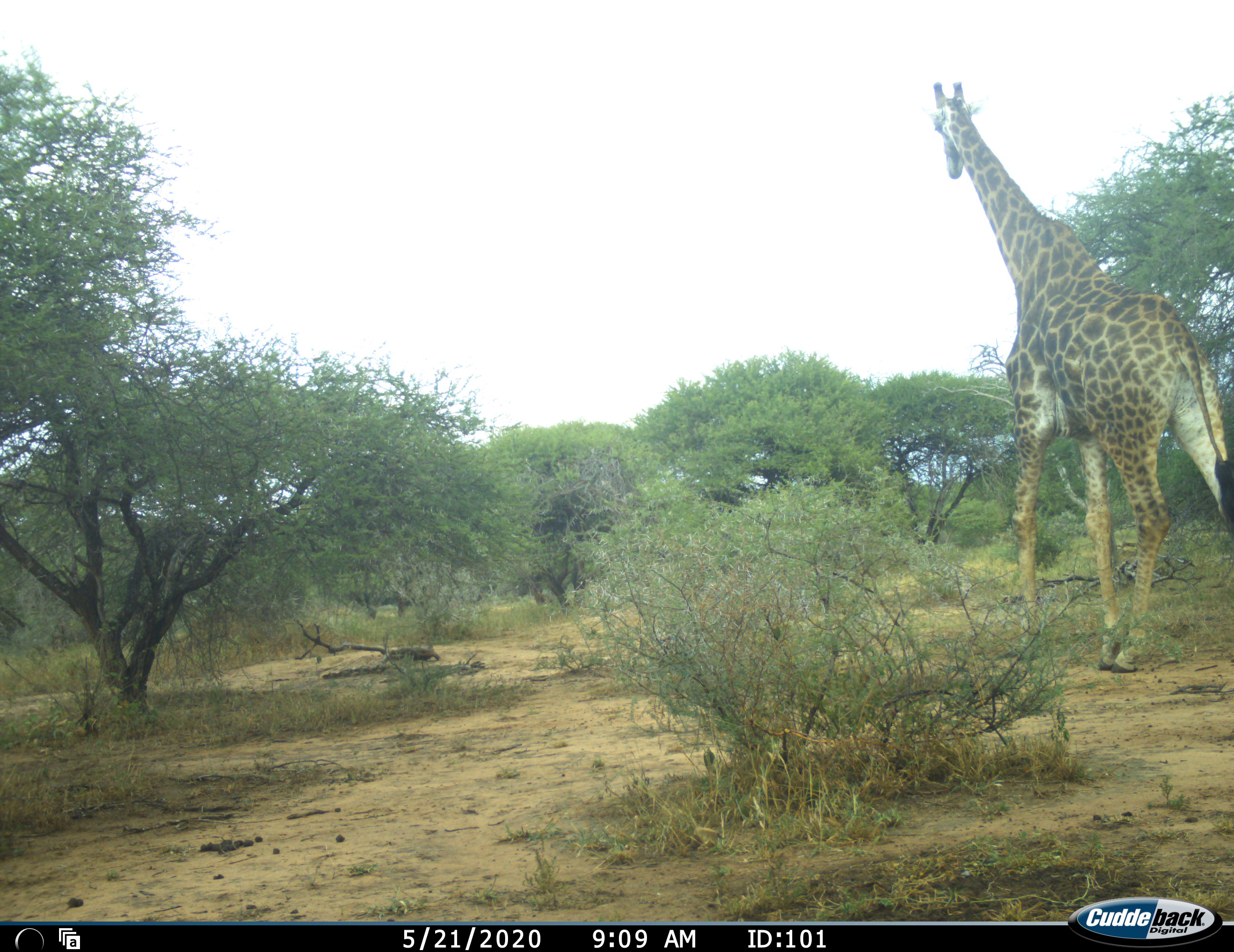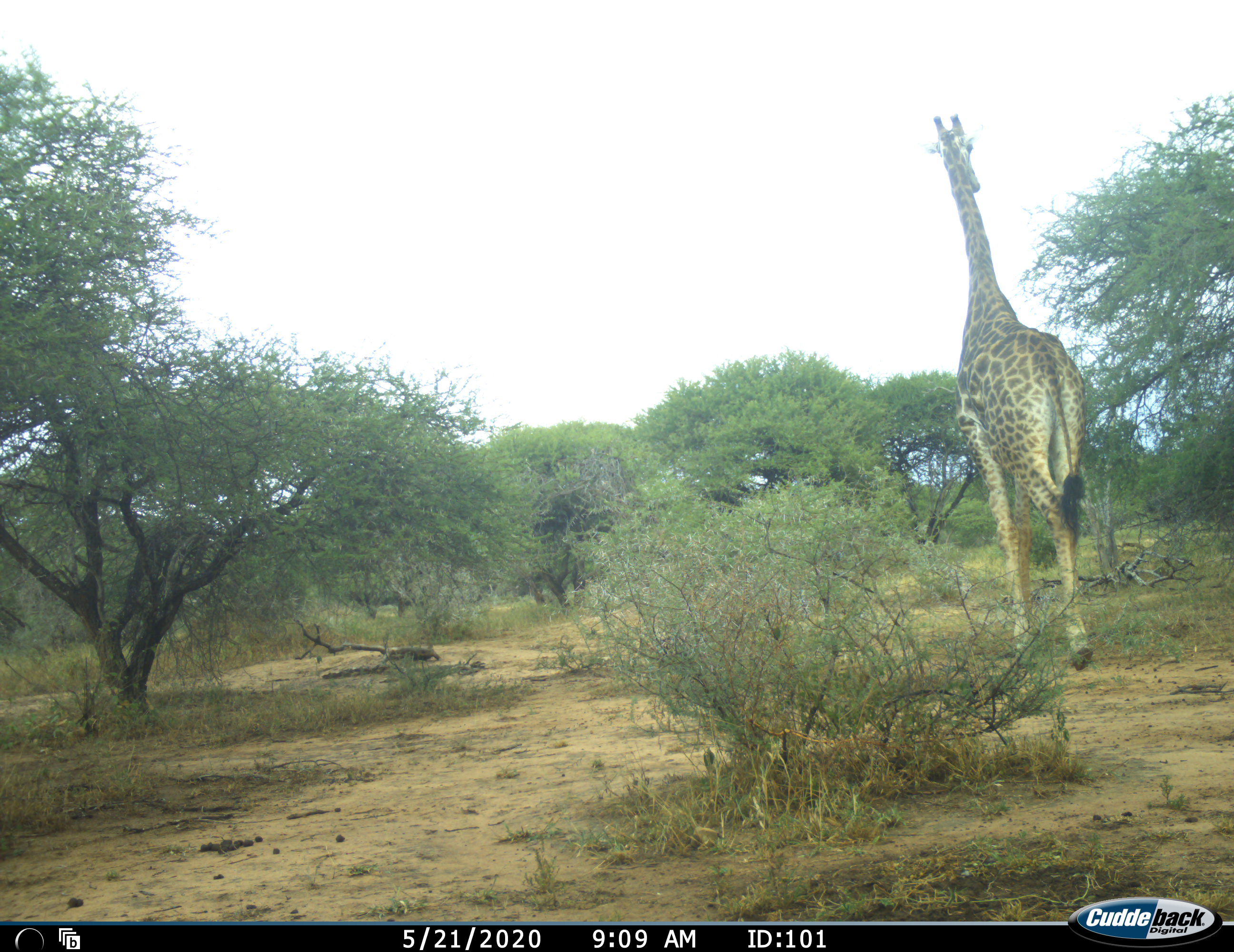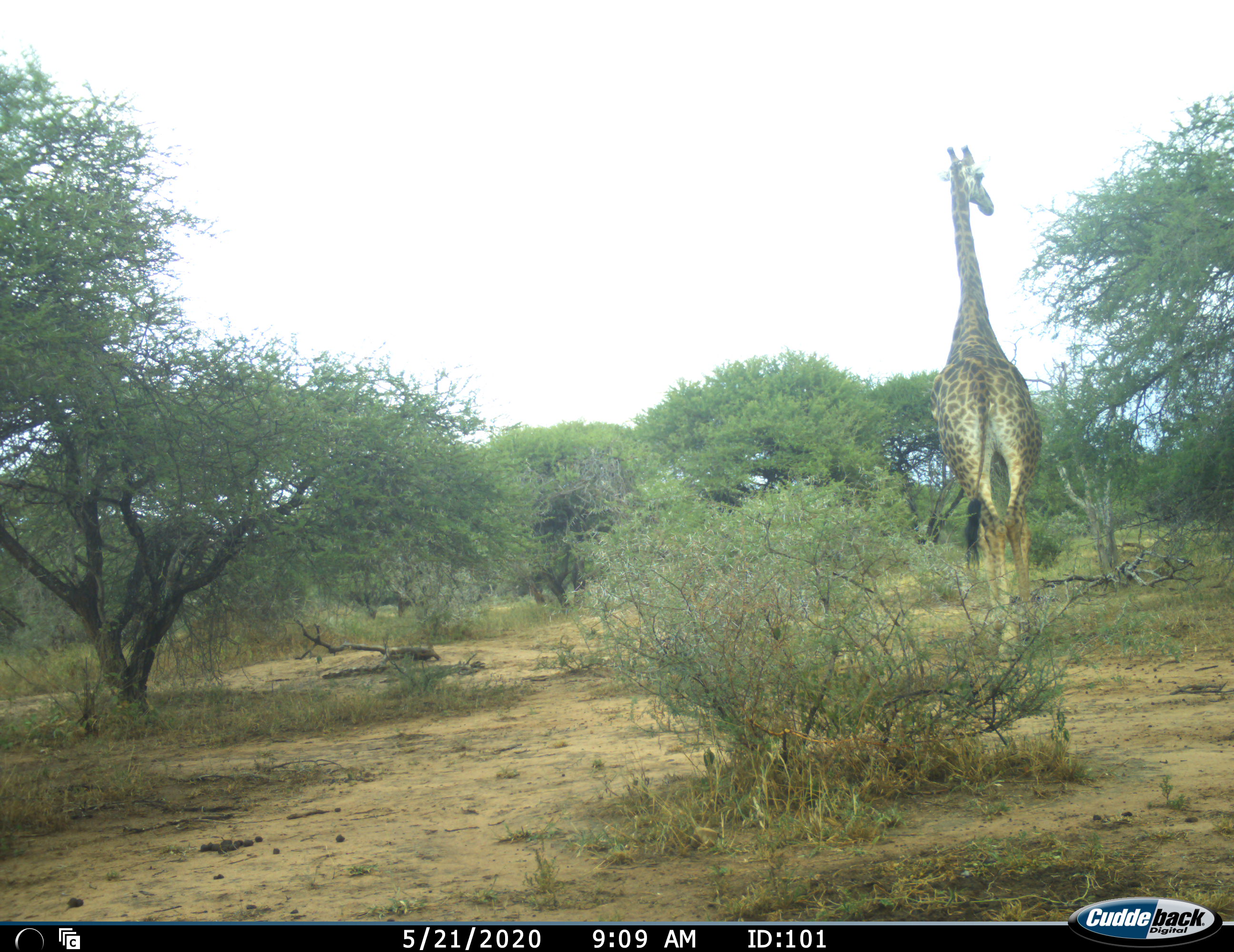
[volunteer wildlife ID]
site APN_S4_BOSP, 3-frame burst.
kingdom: Animalia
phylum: Chordata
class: Mammalia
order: Artiodactyla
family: Giraffidae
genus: Giraffa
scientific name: Giraffa camelopardalis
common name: giraffe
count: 1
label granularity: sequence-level